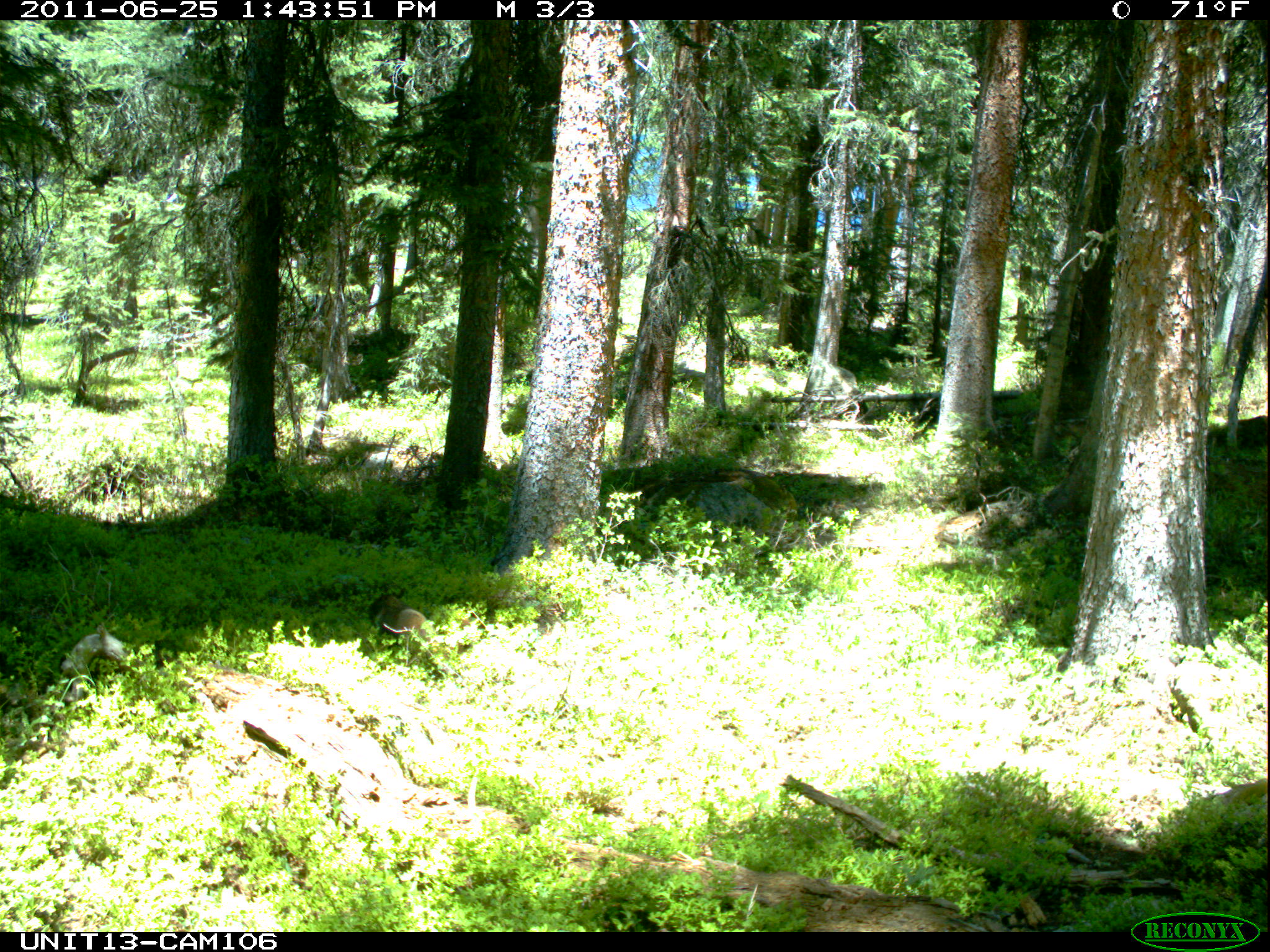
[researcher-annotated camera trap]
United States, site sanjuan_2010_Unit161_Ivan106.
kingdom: Animalia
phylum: Chordata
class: Mammalia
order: Rodentia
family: Sciuridae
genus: Marmota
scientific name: Marmota flaviventris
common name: yellow-bellied marmot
Marmota flaviventris (yellow-bellied marmot).